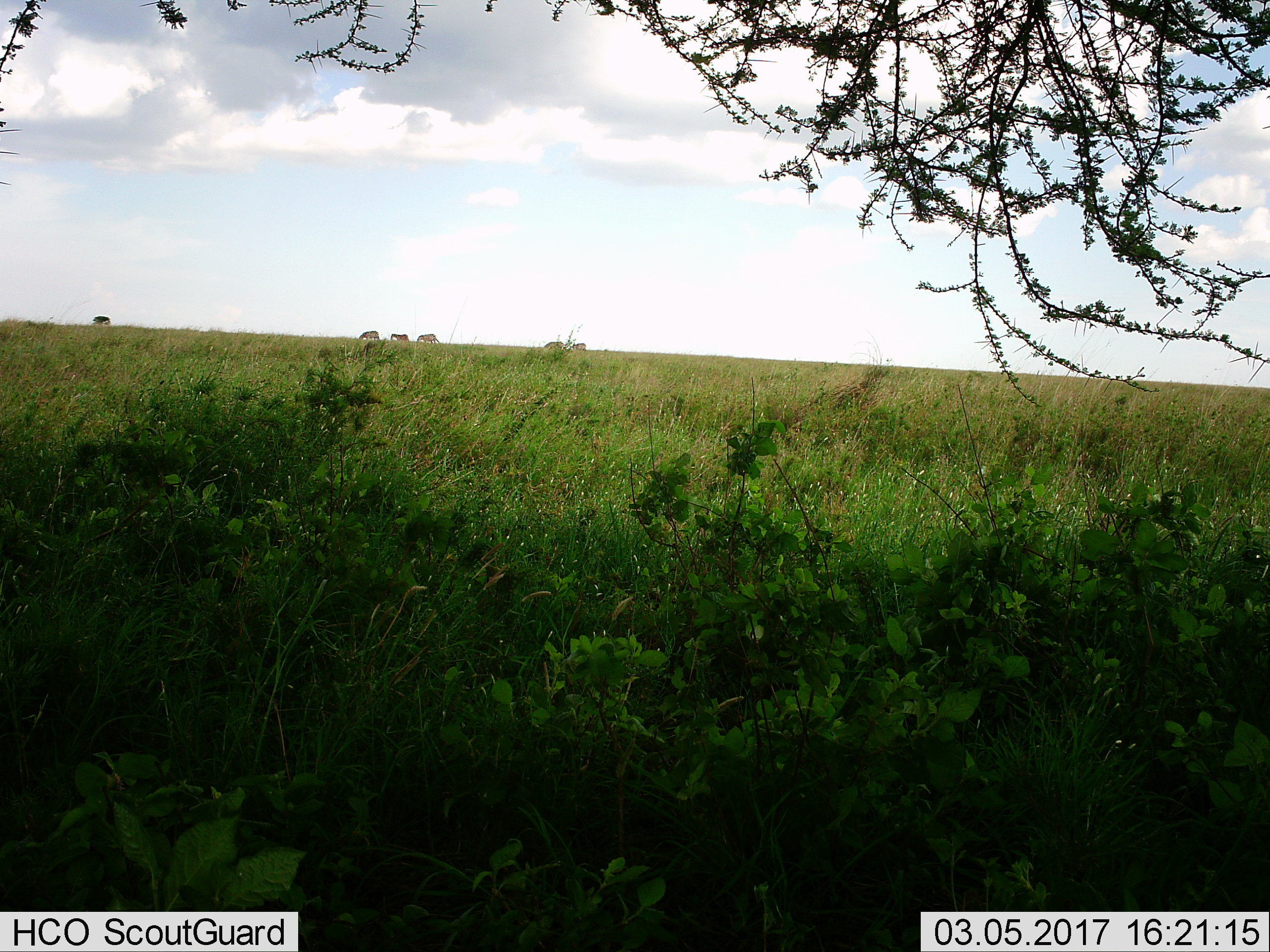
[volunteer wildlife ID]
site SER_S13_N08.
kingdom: Animalia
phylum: Chordata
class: Mammalia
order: Perissodactyla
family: Equidae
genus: Equus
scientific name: Equus quagga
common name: plains zebra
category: zebraplains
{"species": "zebraplains (plains zebra) (Equus quagga)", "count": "5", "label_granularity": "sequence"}